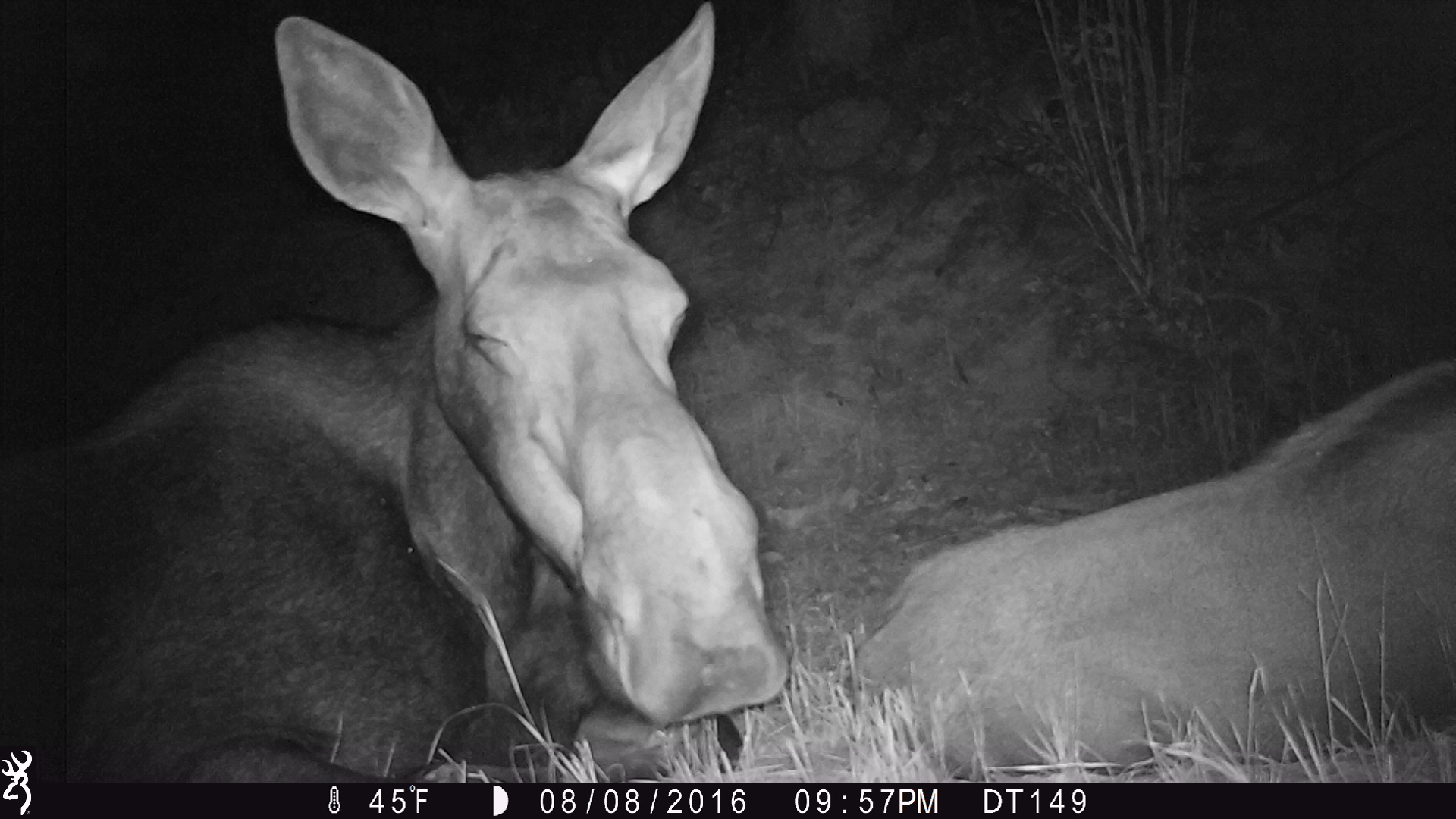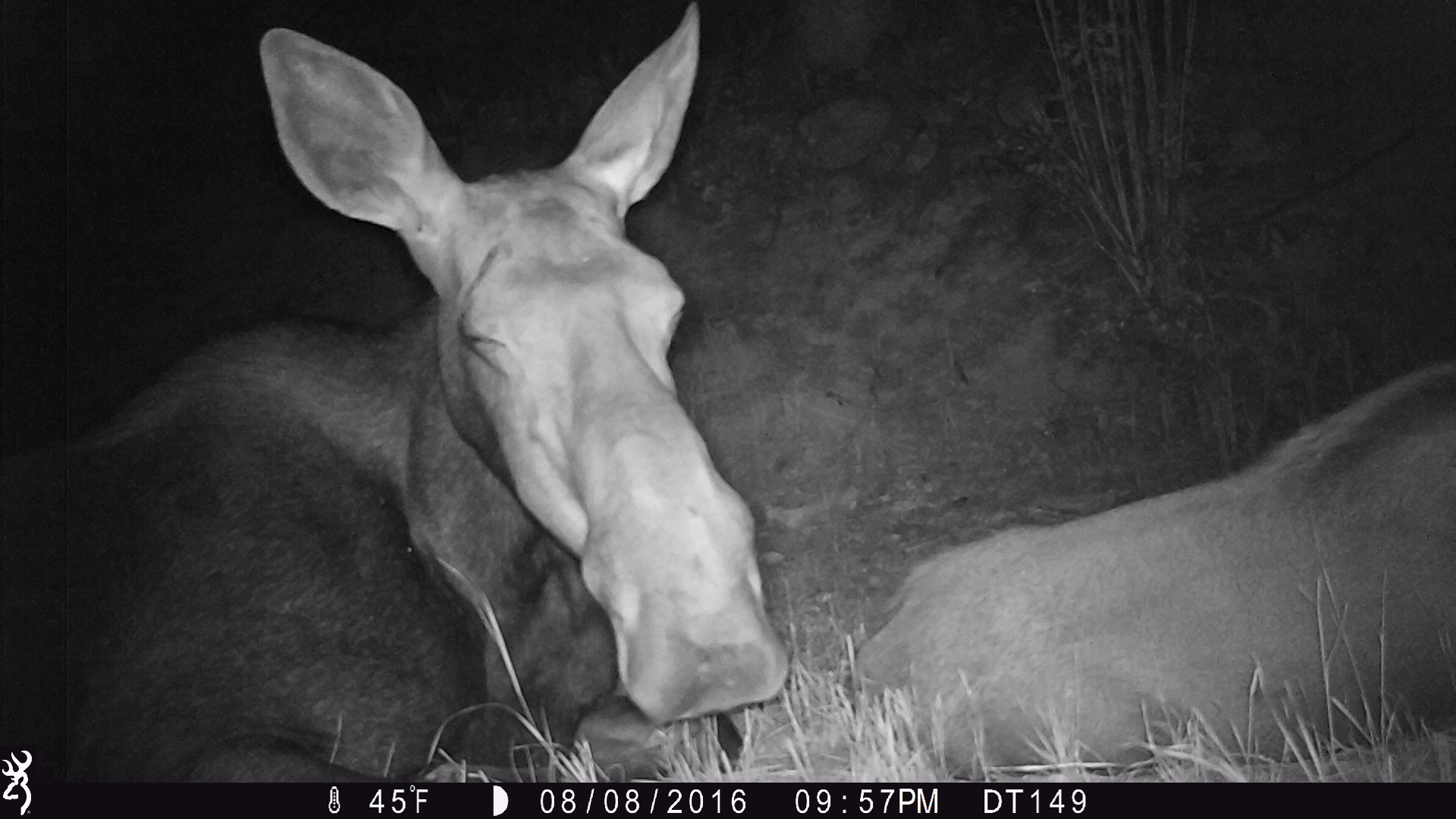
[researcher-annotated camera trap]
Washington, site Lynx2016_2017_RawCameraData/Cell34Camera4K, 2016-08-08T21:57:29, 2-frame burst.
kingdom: Animalia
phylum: Chordata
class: Mammalia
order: Artiodactyla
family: Cervidae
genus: Alces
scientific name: Alces alces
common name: moose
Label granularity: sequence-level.